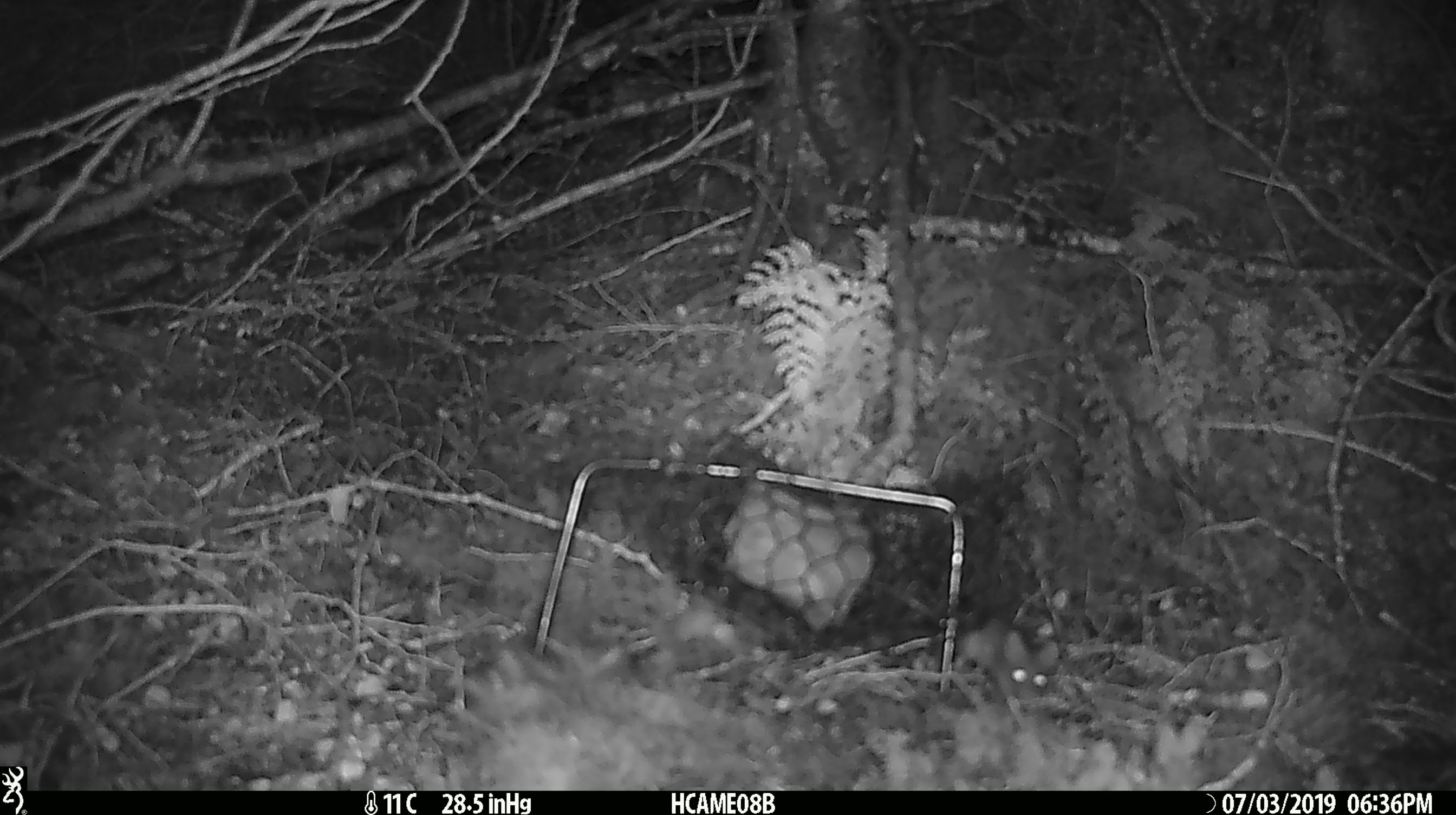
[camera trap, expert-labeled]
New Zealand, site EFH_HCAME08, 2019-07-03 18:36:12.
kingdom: Animalia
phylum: Chordata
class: Mammalia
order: Rodentia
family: Muridae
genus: Mus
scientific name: Mus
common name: mouse